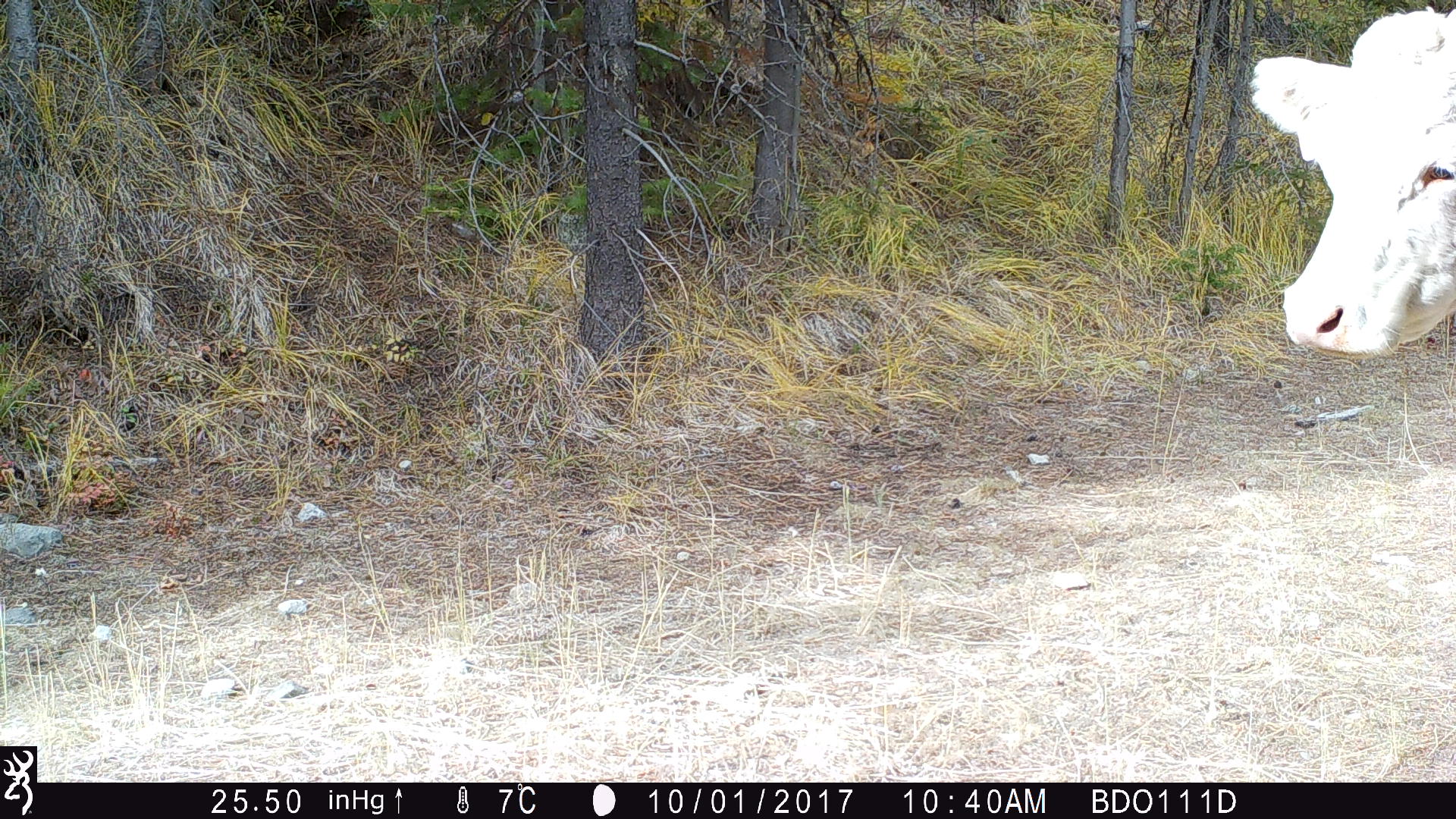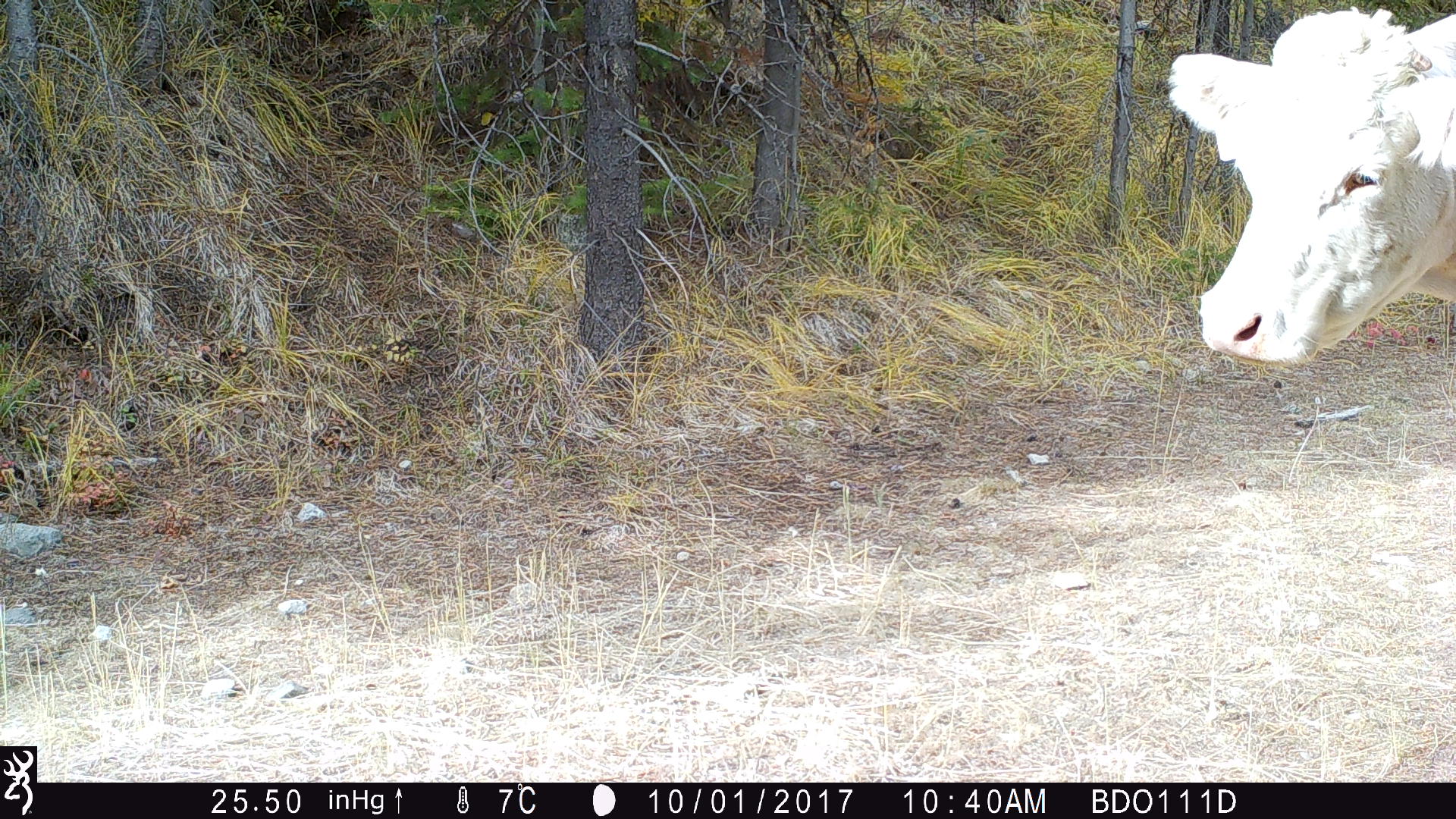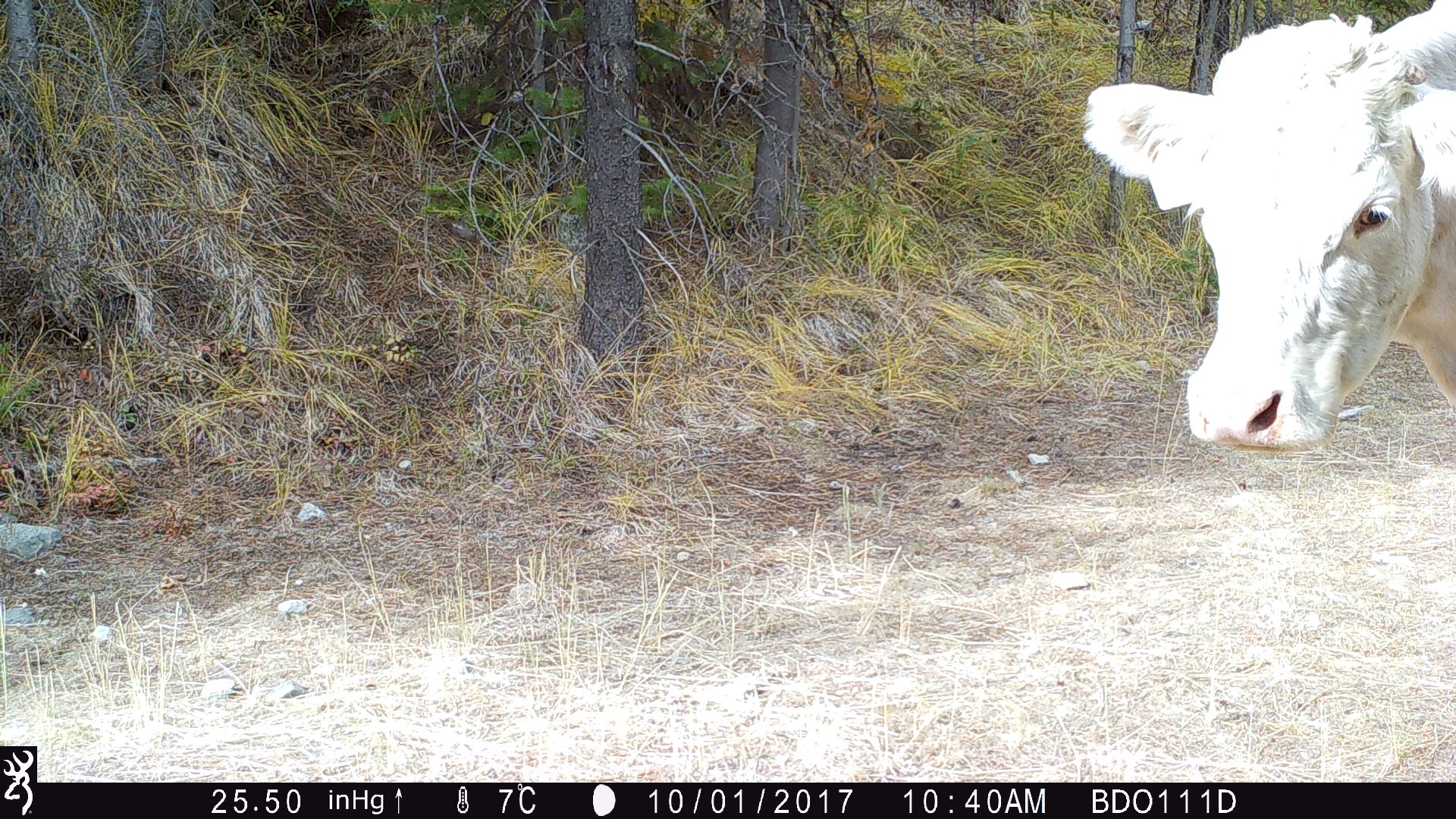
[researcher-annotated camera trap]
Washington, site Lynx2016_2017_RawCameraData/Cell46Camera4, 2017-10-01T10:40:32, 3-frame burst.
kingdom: Animalia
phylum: Chordata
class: Mammalia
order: Artiodactyla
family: Bovidae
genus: Bos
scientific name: Bos taurus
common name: domestic cattle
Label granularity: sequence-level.